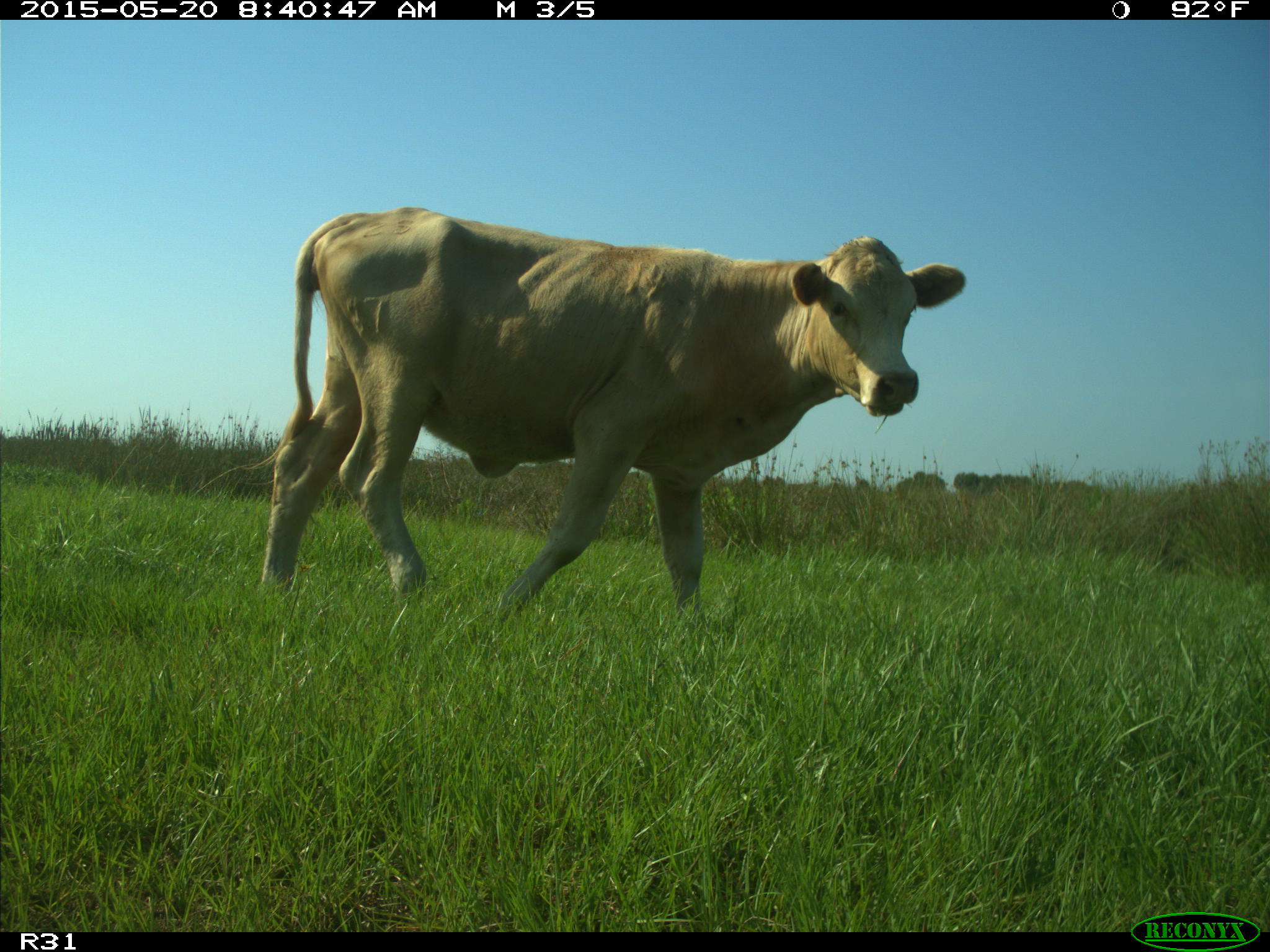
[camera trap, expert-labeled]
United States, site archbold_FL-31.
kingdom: Animalia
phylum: Chordata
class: Mammalia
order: Artiodactyla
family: Bovidae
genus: Bos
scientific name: Bos taurus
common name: domestic cow